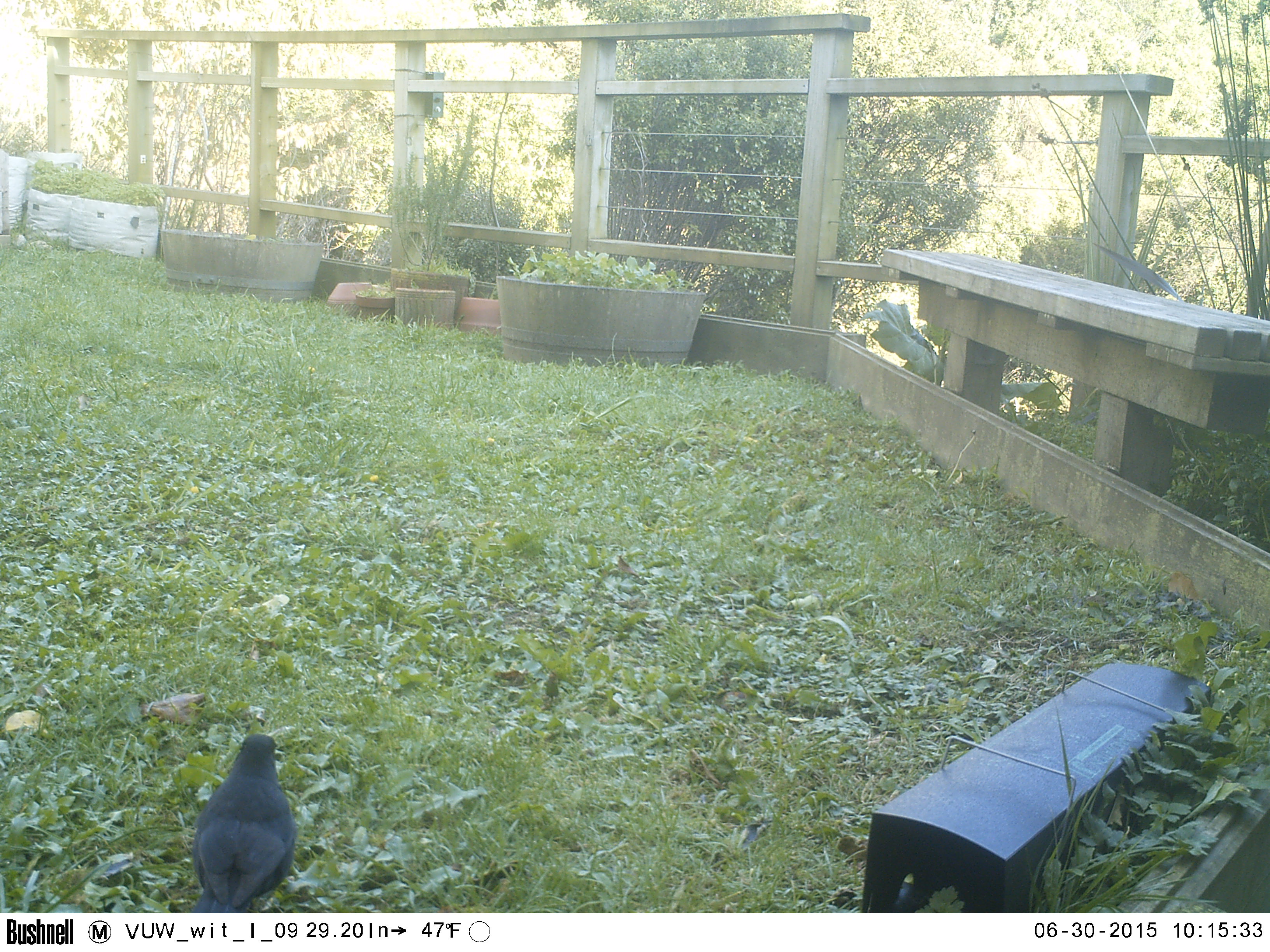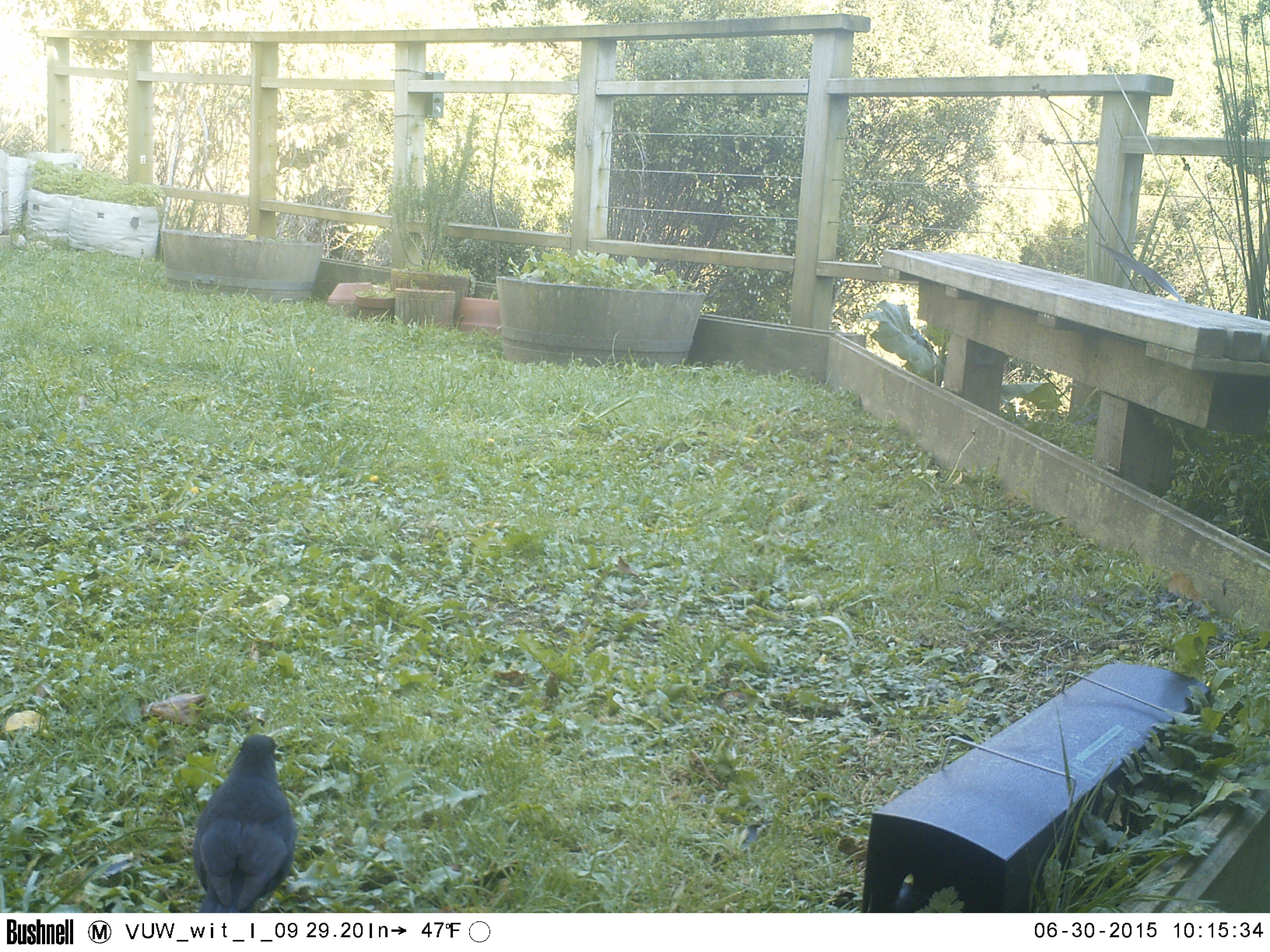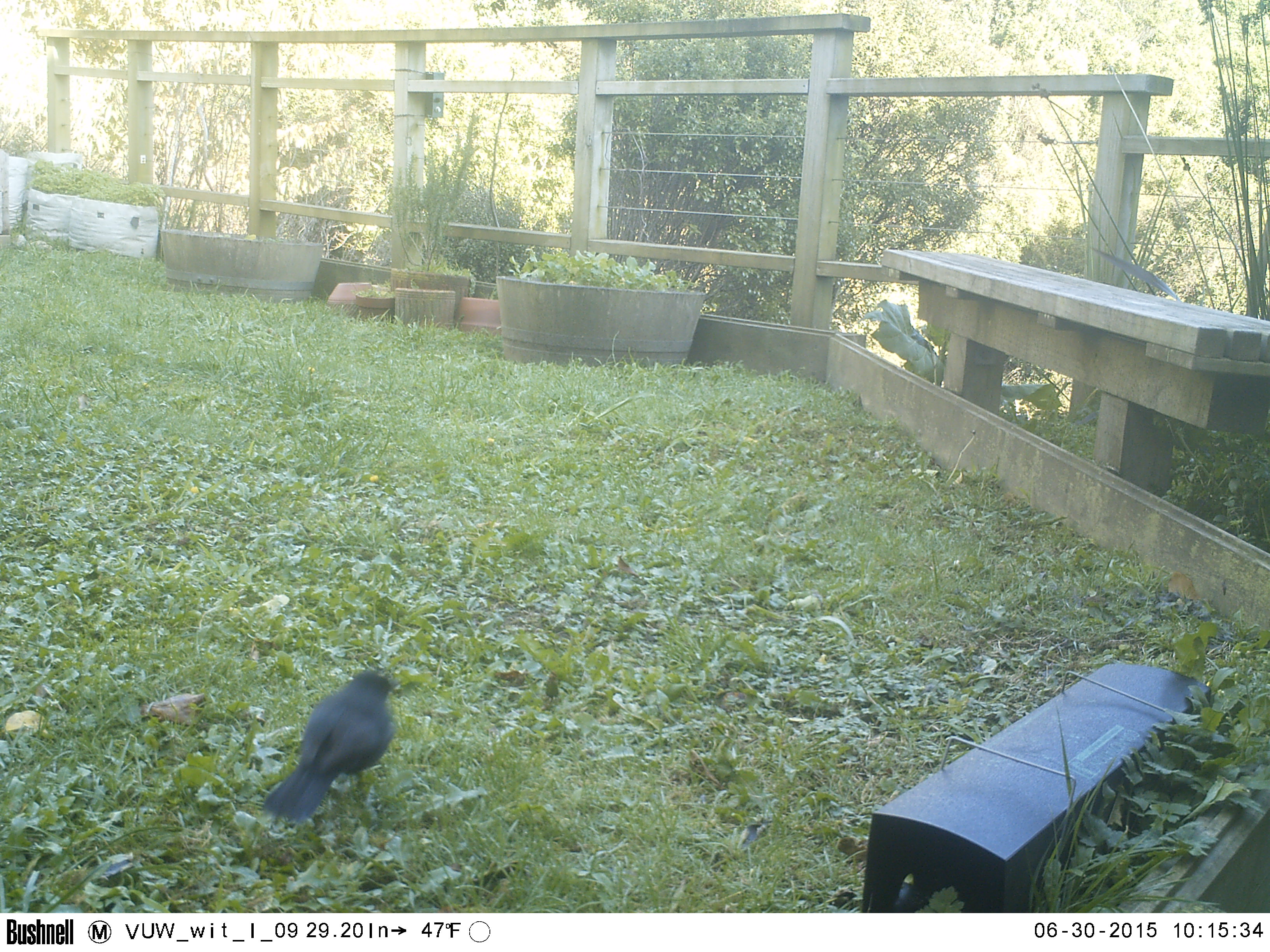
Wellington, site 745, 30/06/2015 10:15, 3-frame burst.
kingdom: Animalia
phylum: Chordata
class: Aves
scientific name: Aves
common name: bird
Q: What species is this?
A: Bird (Aves).